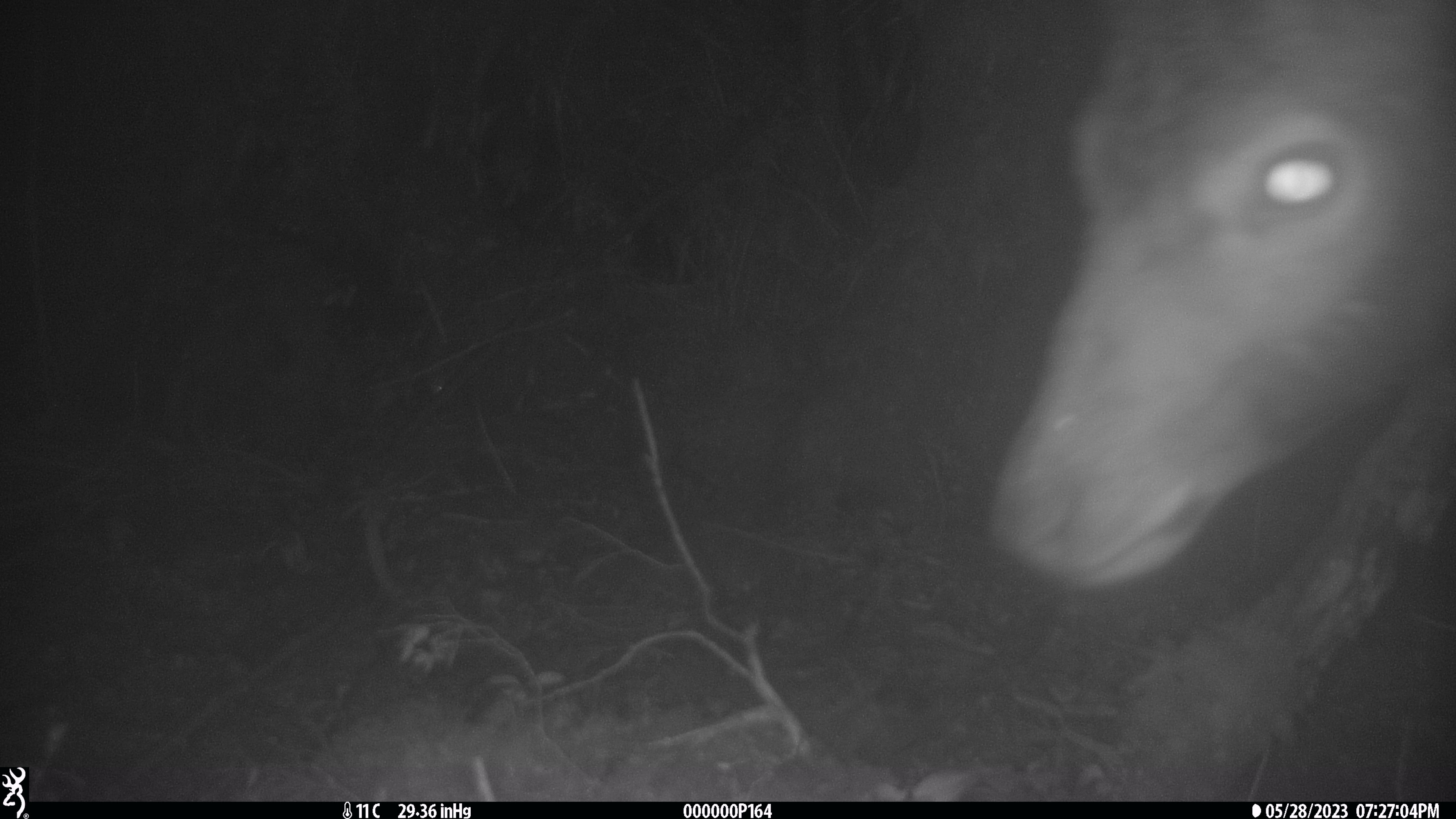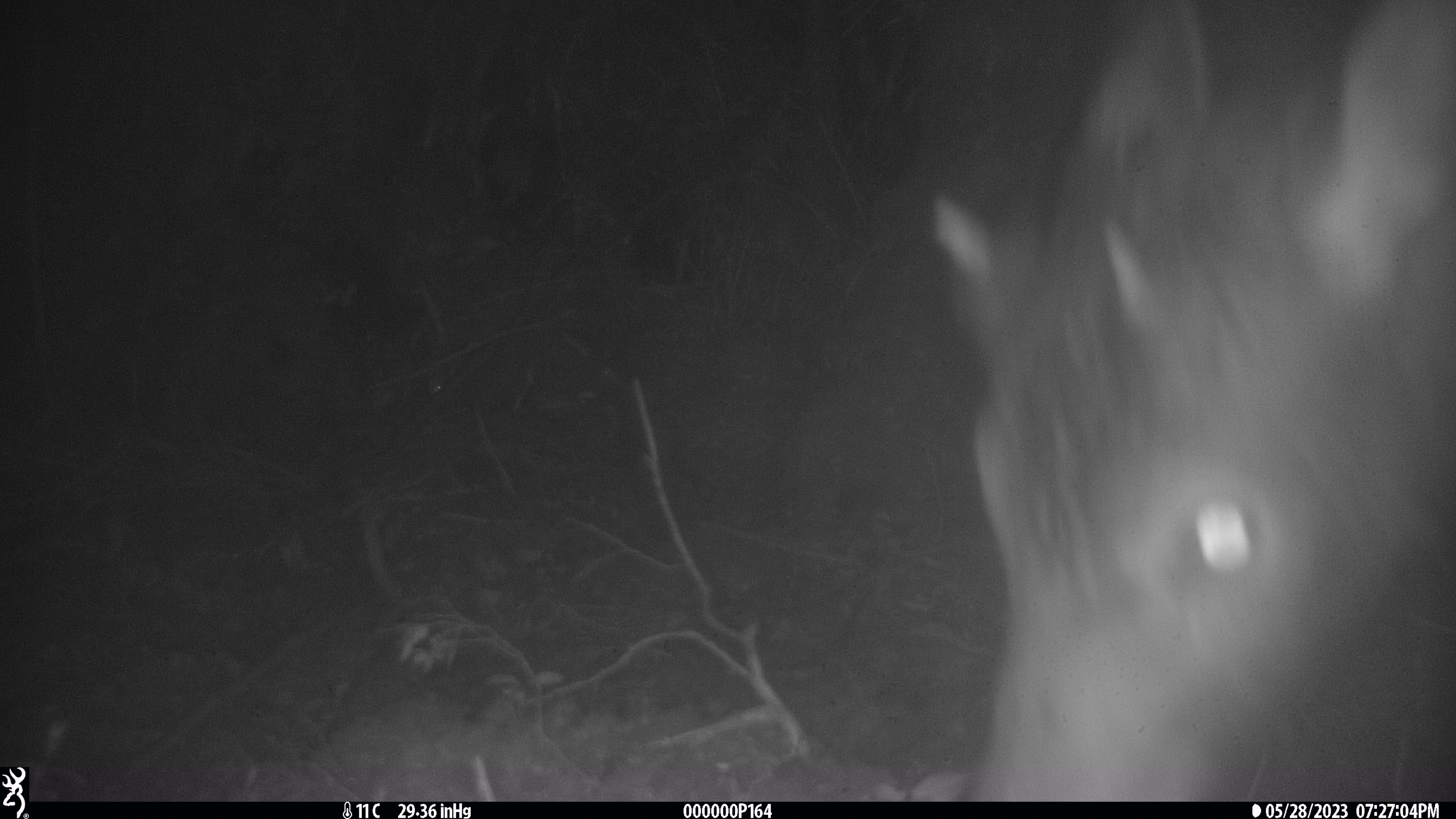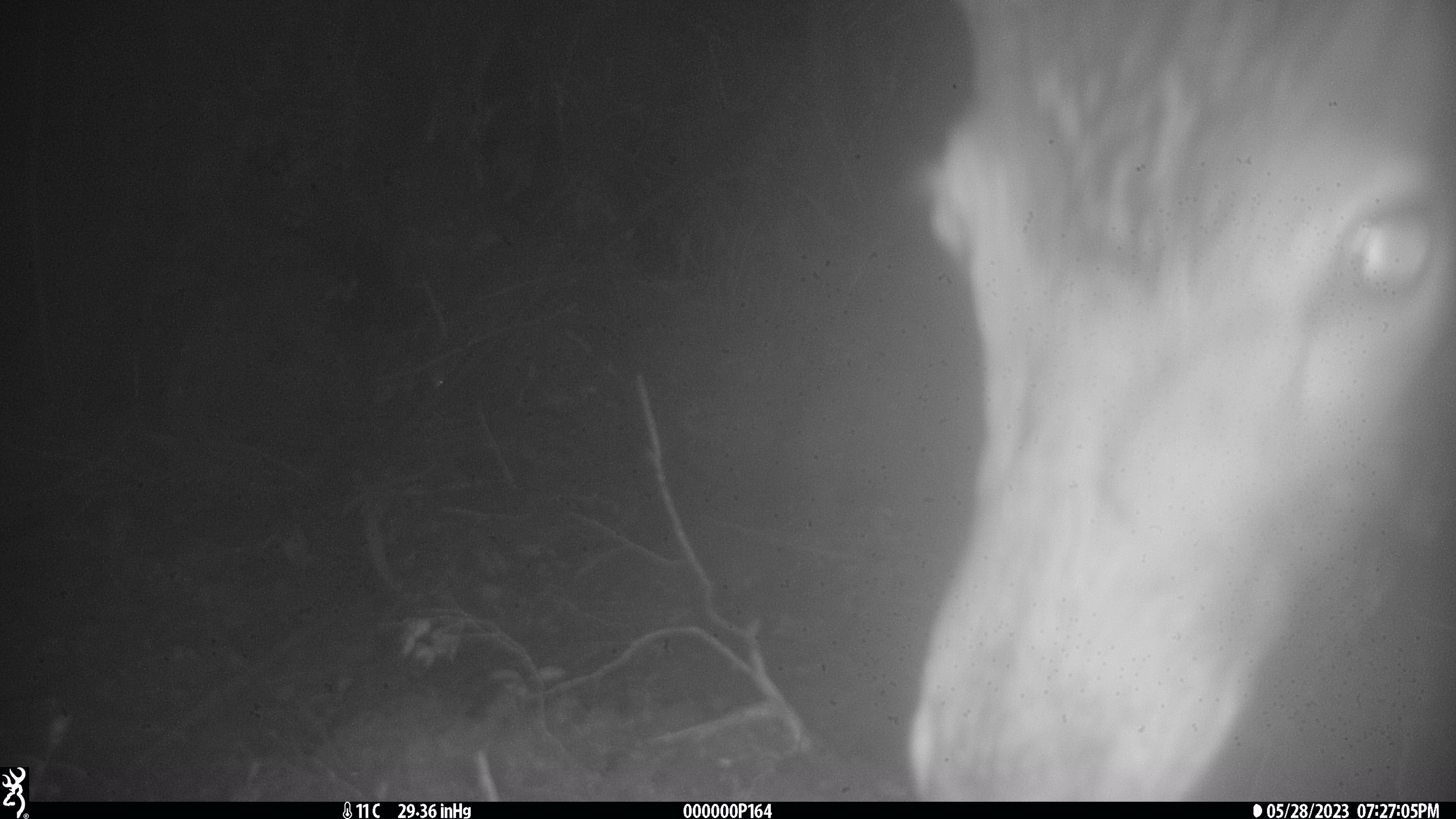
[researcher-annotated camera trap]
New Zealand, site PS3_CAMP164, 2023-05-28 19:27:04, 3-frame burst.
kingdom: Animalia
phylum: Chordata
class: Mammalia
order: Artiodactyla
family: Cervidae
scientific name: Cervidae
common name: deer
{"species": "deer (Cervidae)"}